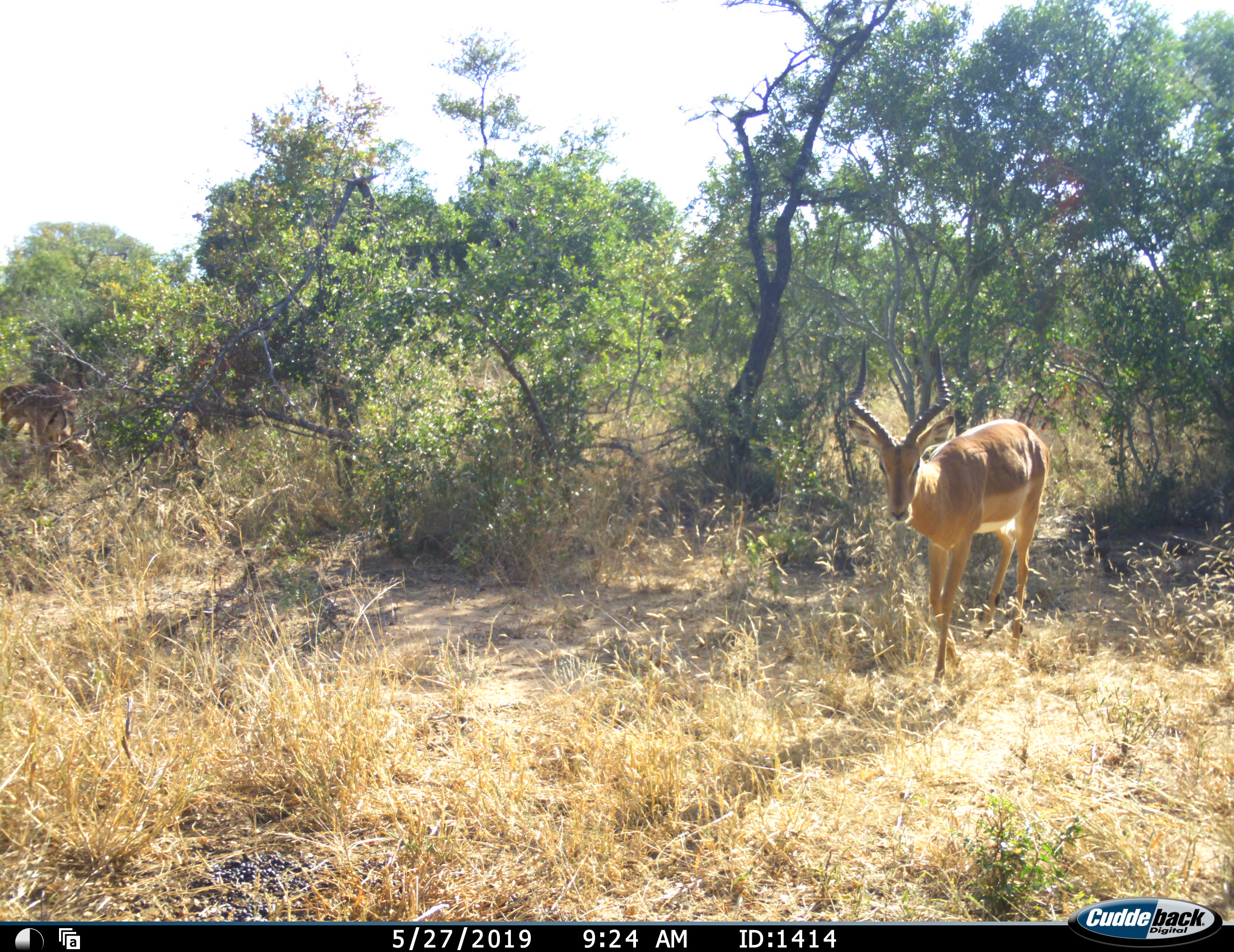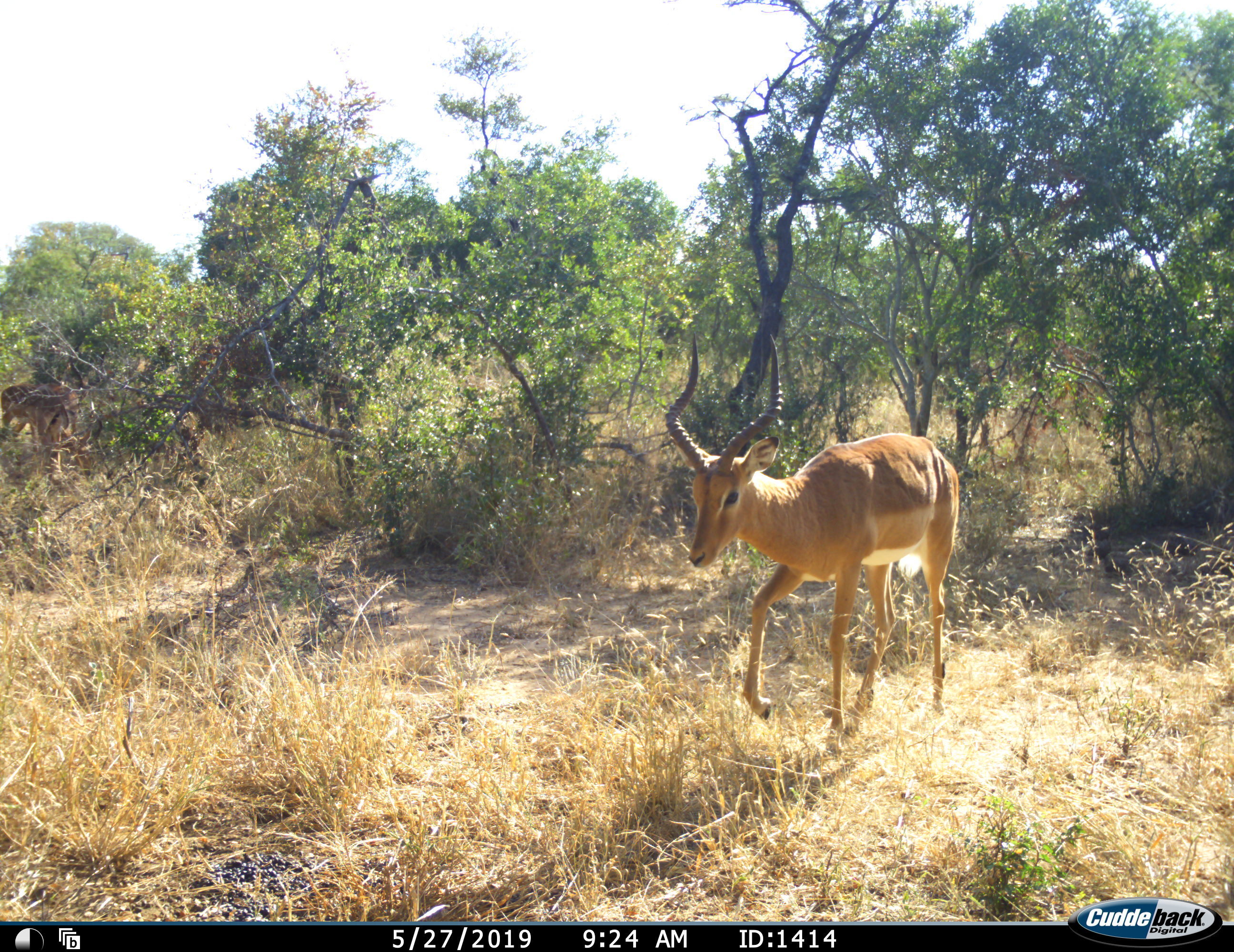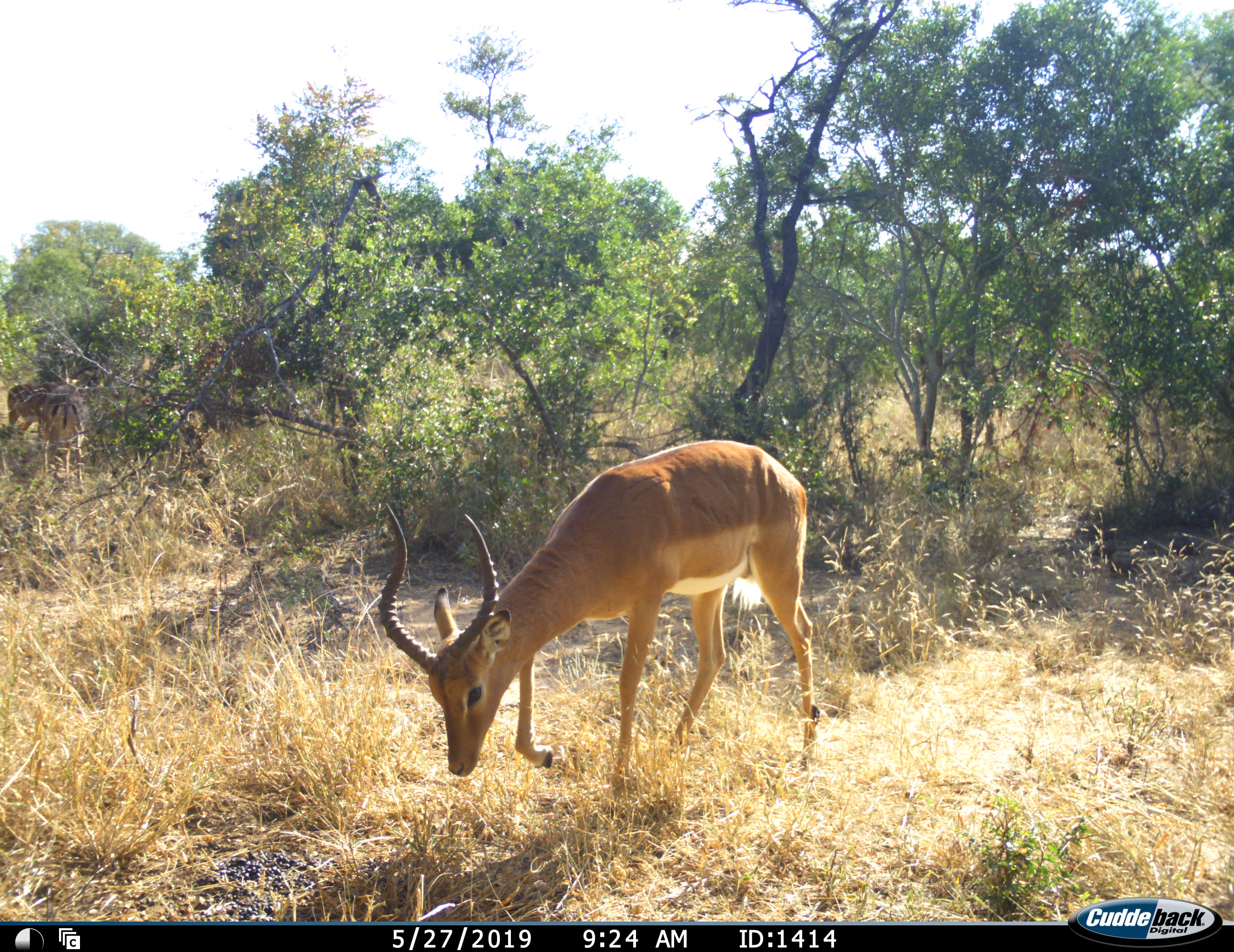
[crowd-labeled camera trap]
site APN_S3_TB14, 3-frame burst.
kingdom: Animalia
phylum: Chordata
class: Mammalia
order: Artiodactyla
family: Bovidae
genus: Aepyceros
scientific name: Aepyceros melampus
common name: impala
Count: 3.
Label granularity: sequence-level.